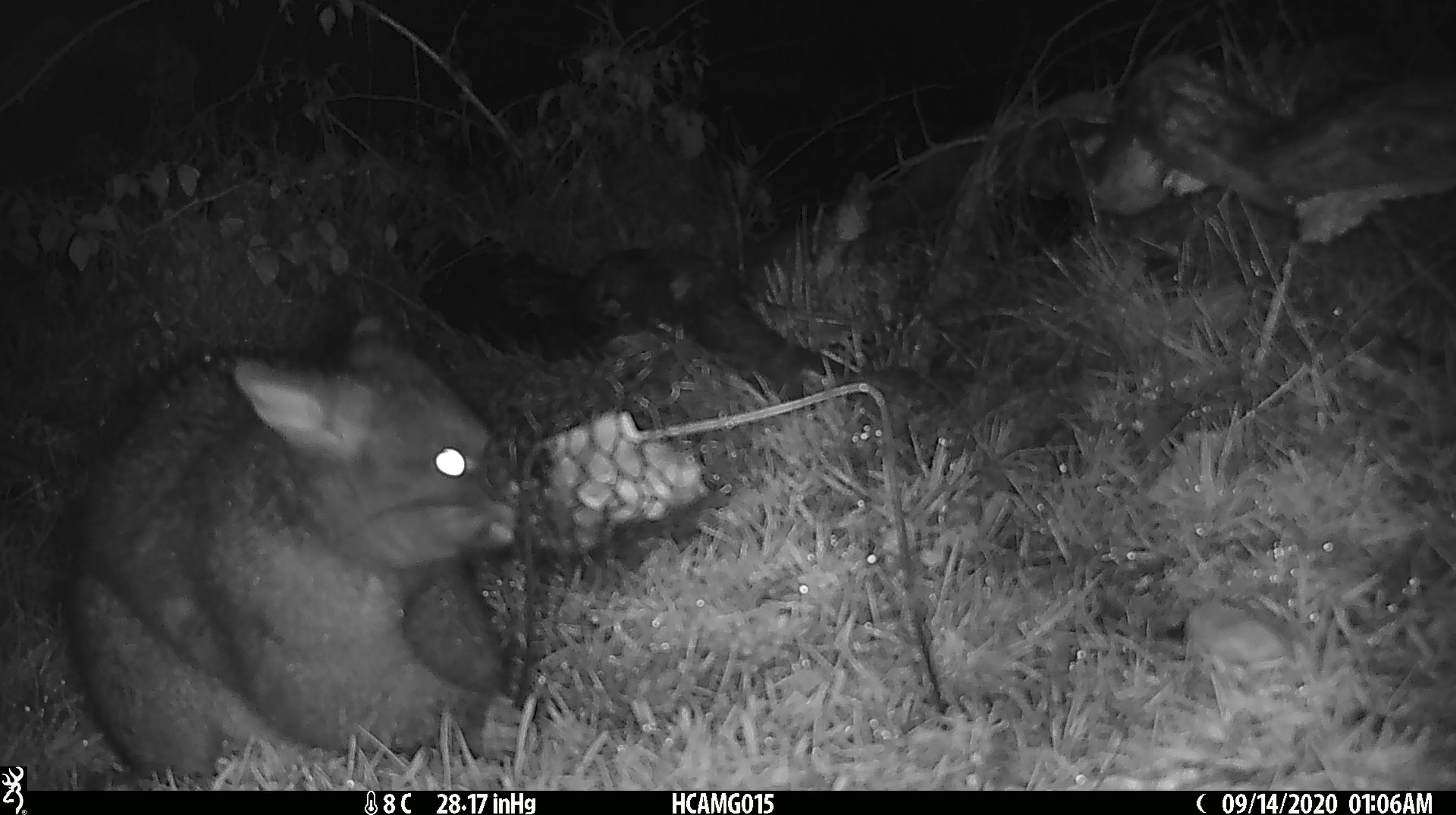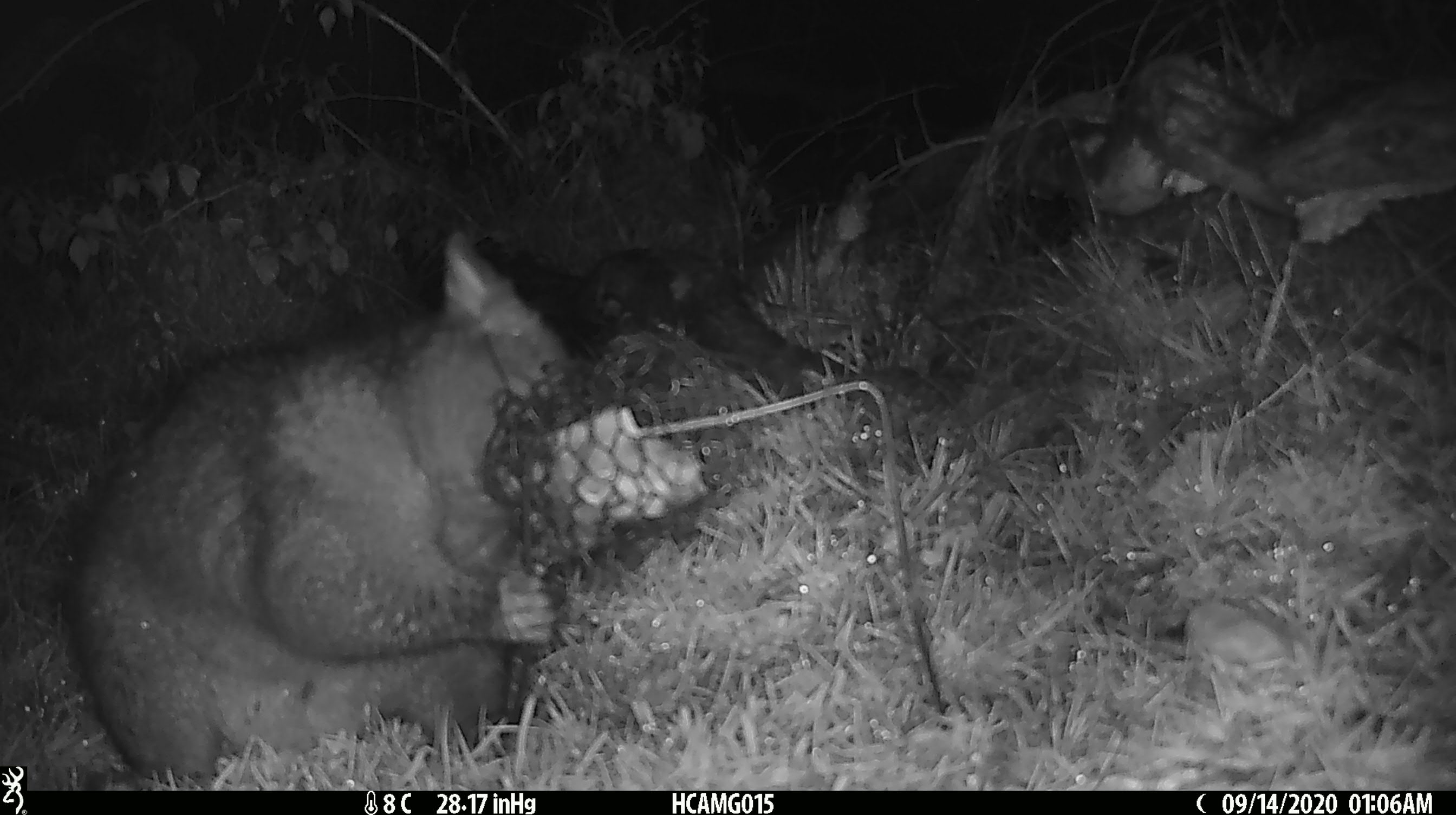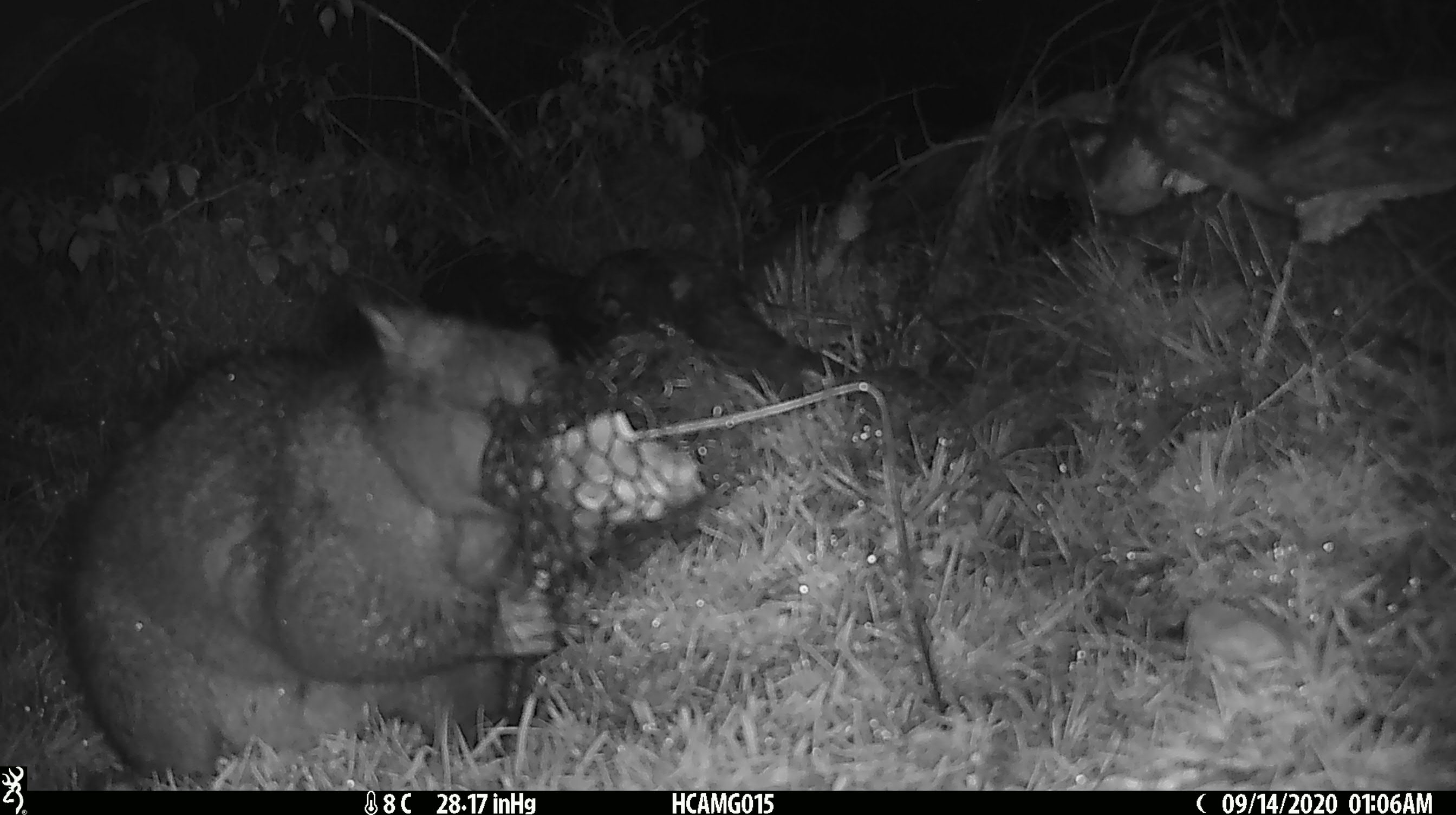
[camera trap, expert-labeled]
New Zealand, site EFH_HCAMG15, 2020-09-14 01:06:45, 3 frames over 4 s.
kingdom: Animalia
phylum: Chordata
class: Mammalia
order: Diprotodontia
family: Phalangeridae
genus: Trichosurus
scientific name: Trichosurus vulpecula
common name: common brushtail possum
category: possum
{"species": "possum (common brushtail possum) (Trichosurus vulpecula)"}